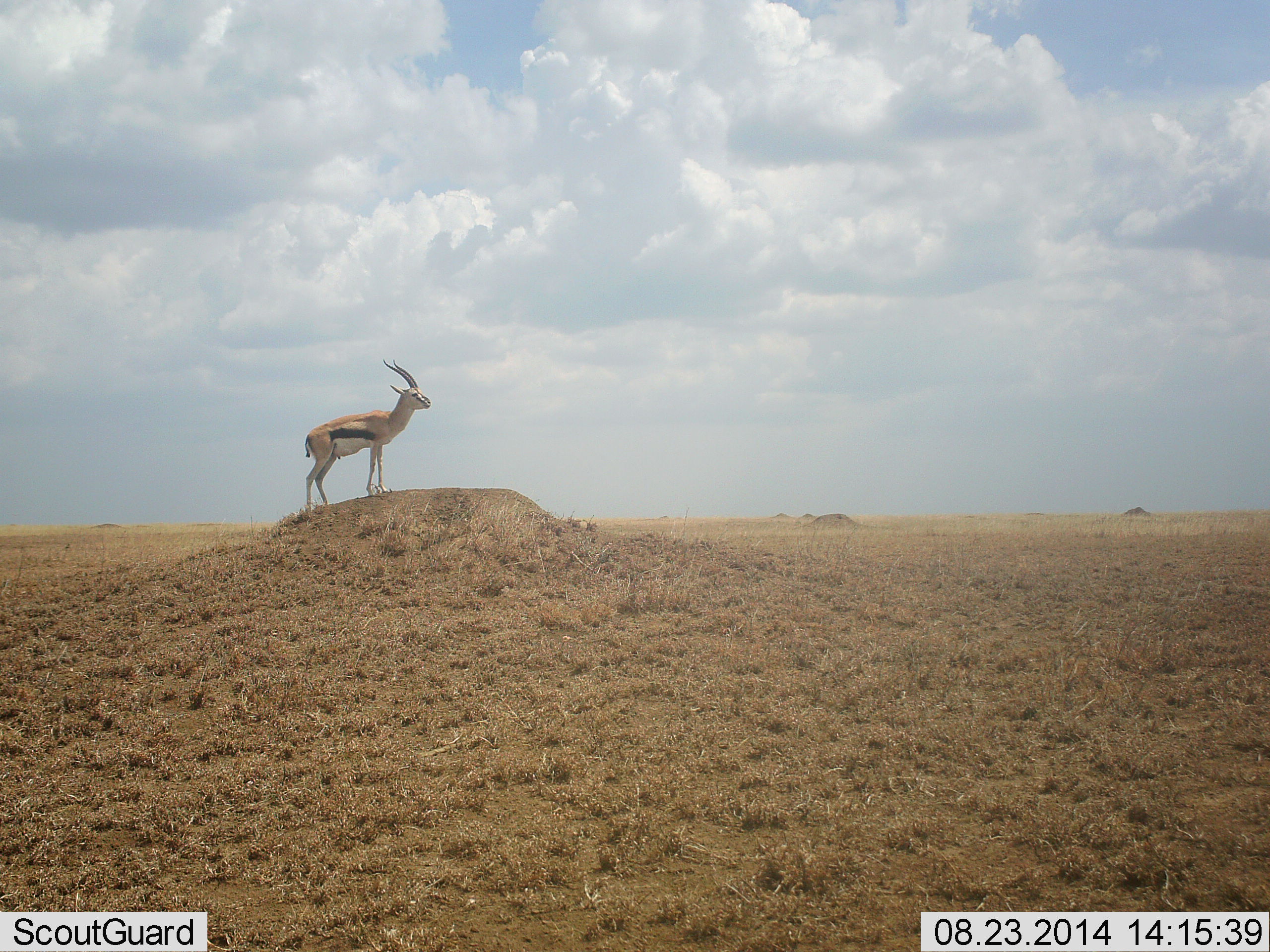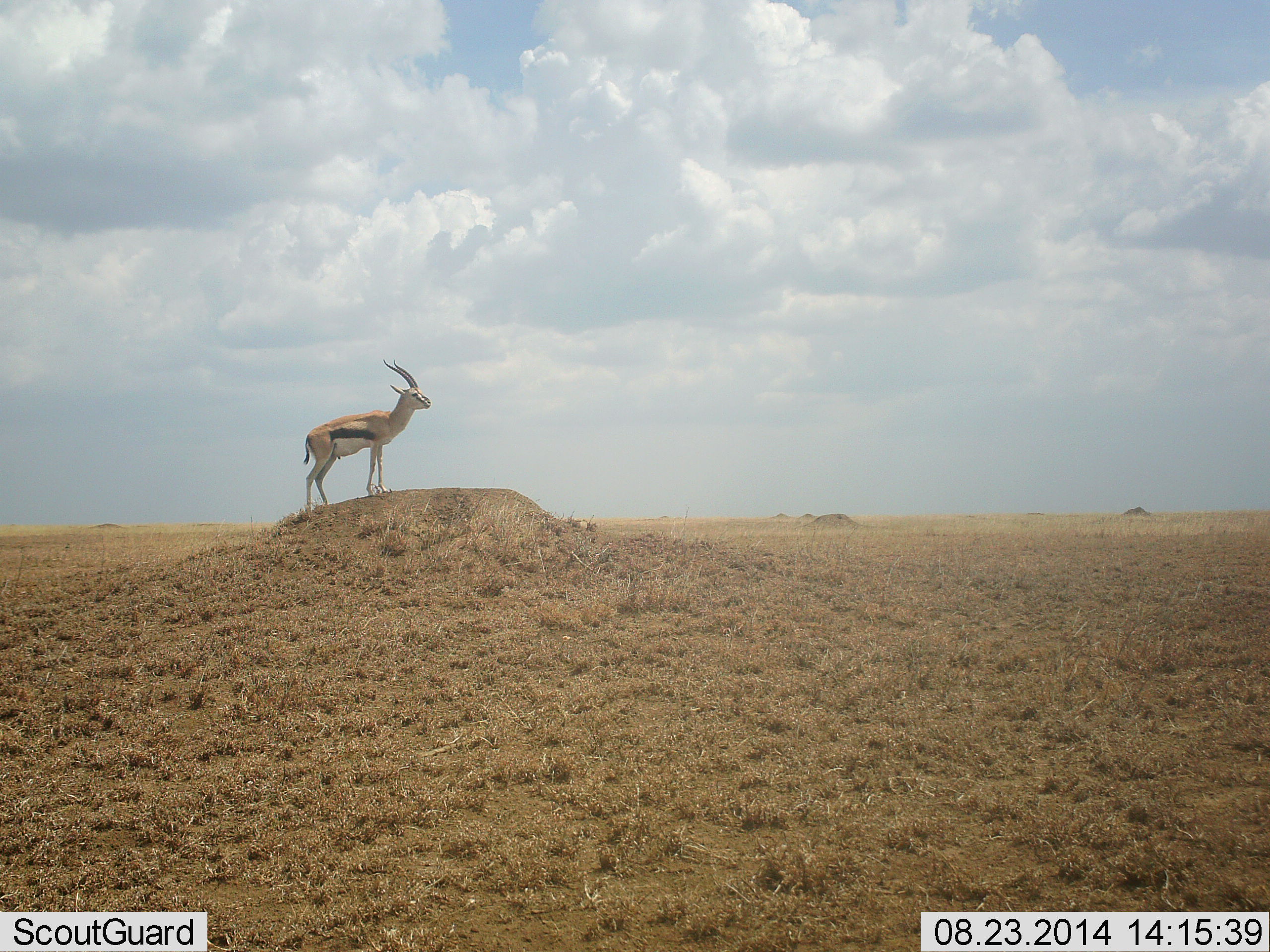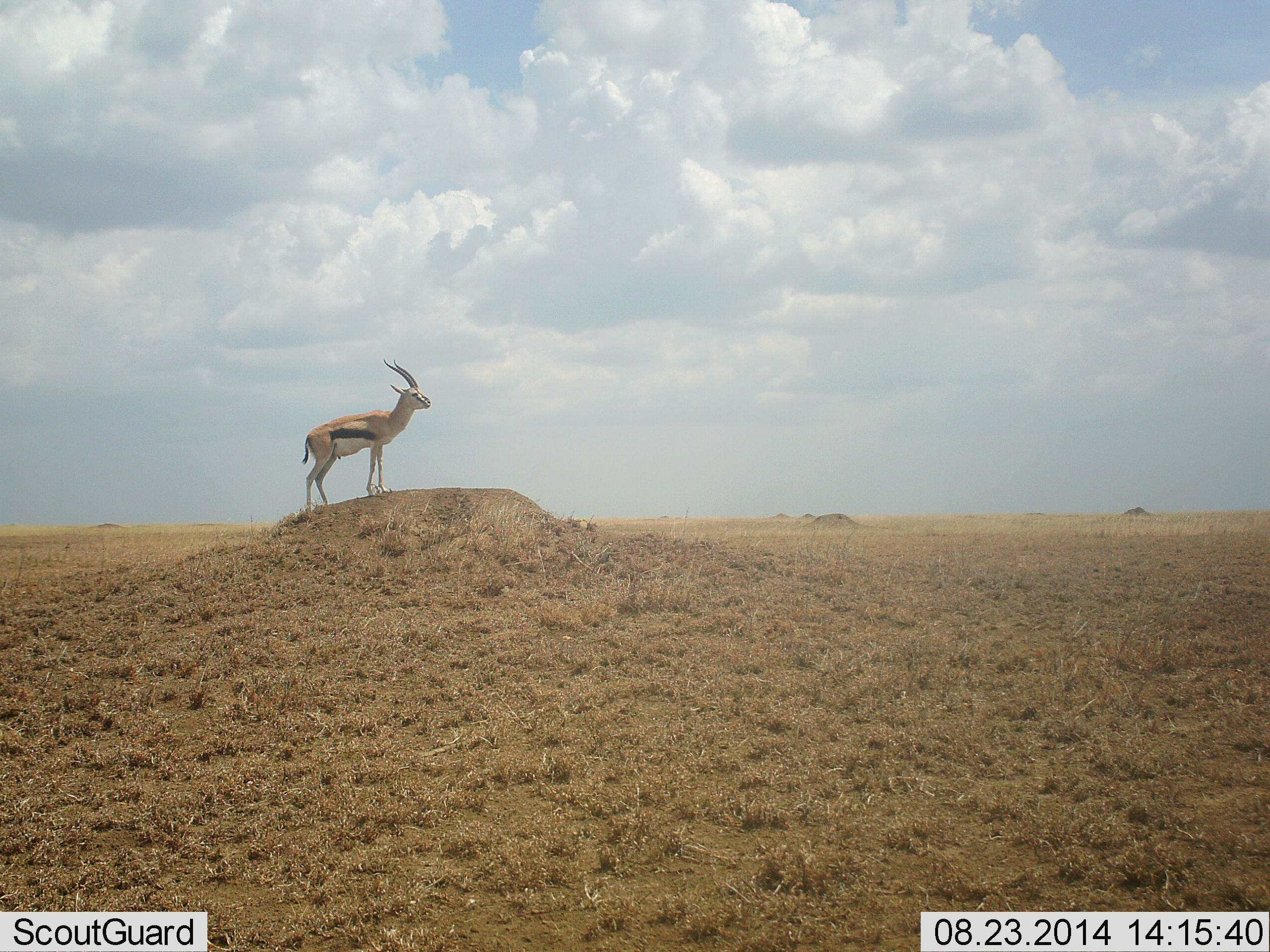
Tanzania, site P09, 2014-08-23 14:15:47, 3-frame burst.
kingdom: Animalia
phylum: Chordata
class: Mammalia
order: Artiodactyla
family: Bovidae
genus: Eudorcas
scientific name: Eudorcas thomsonii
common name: thomson's gazelle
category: gazellethomsons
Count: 1.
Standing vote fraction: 100%.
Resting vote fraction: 0%.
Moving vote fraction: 0%.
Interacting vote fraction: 0%.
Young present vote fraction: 0%.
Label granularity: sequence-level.